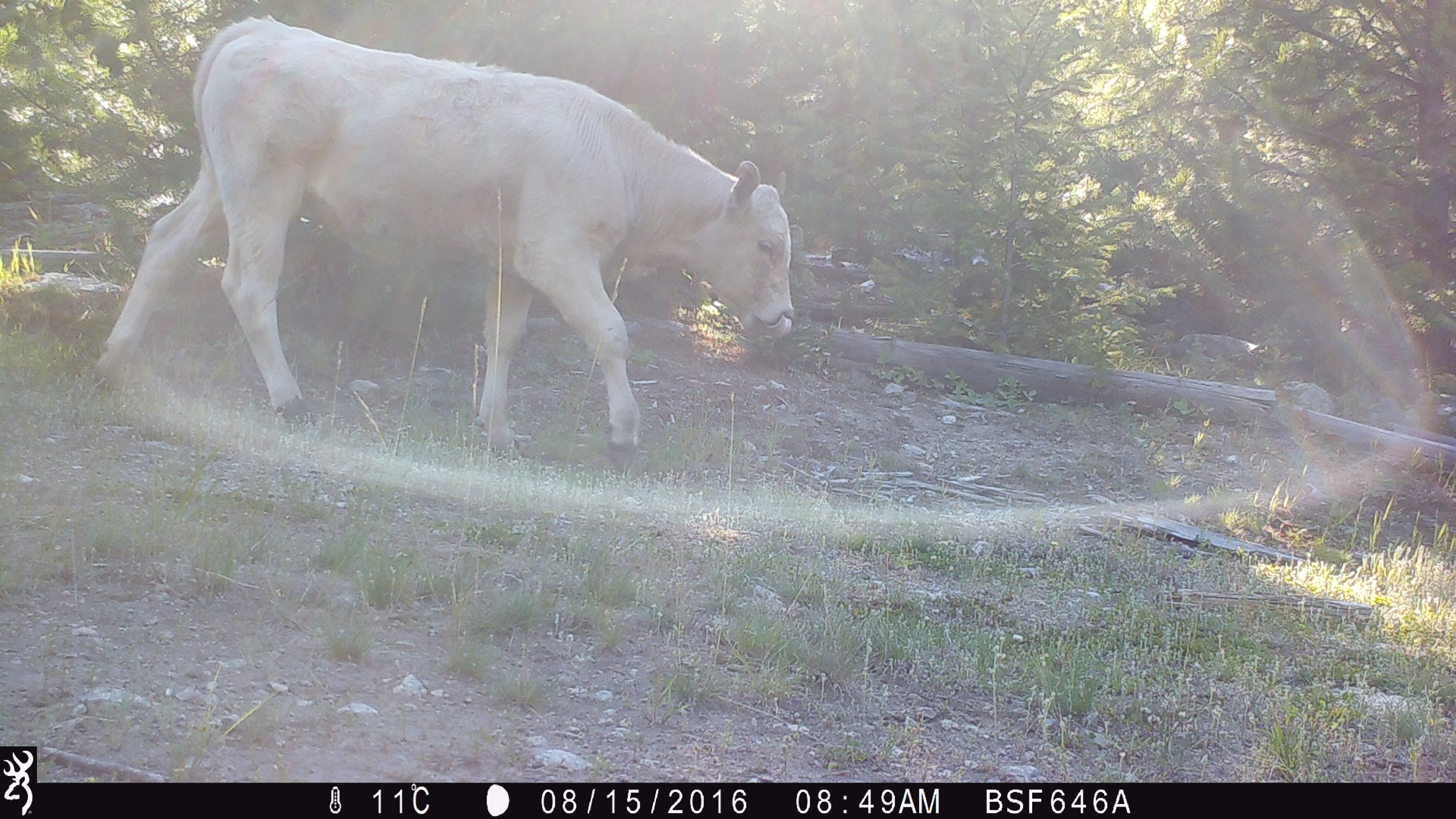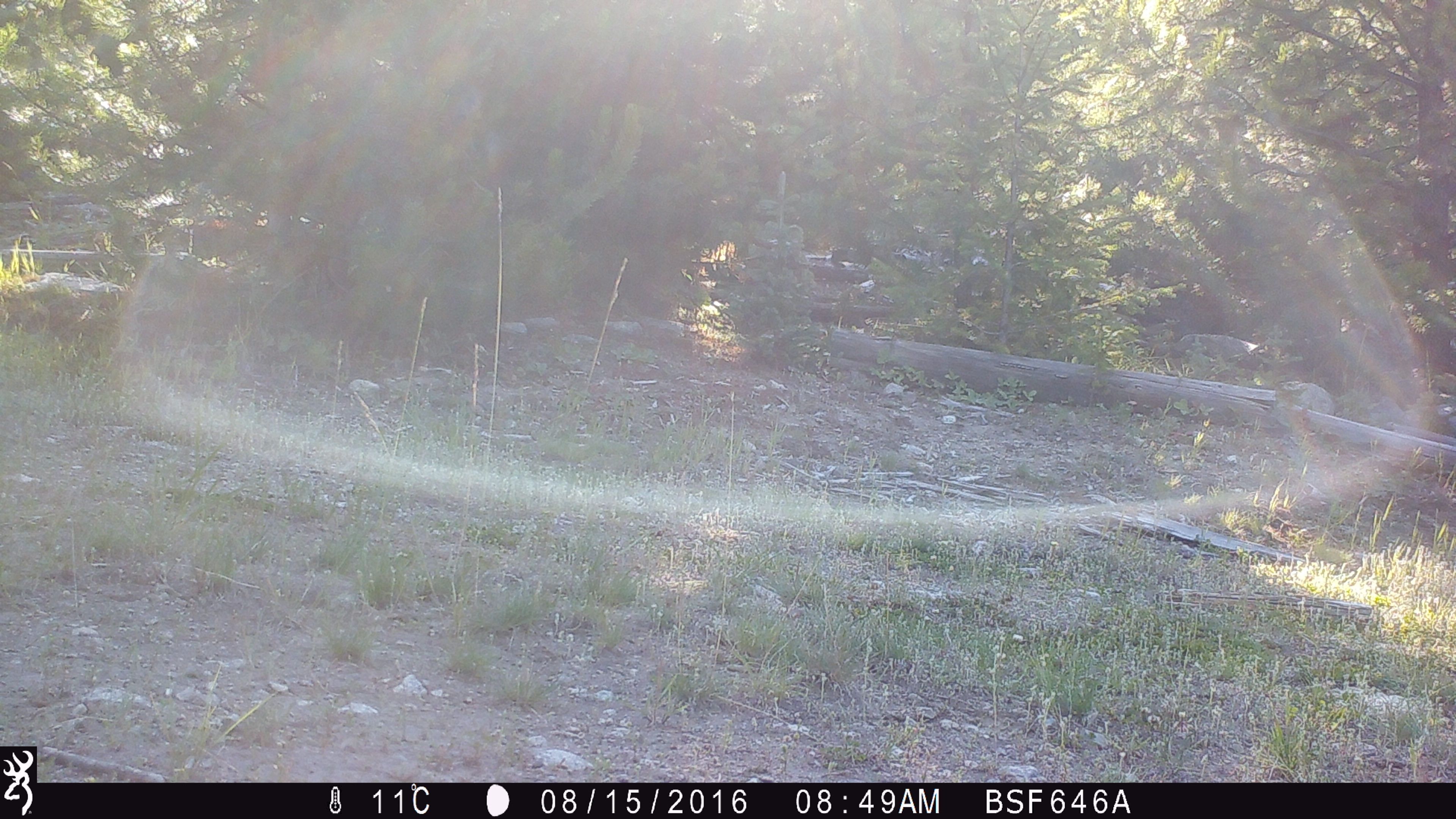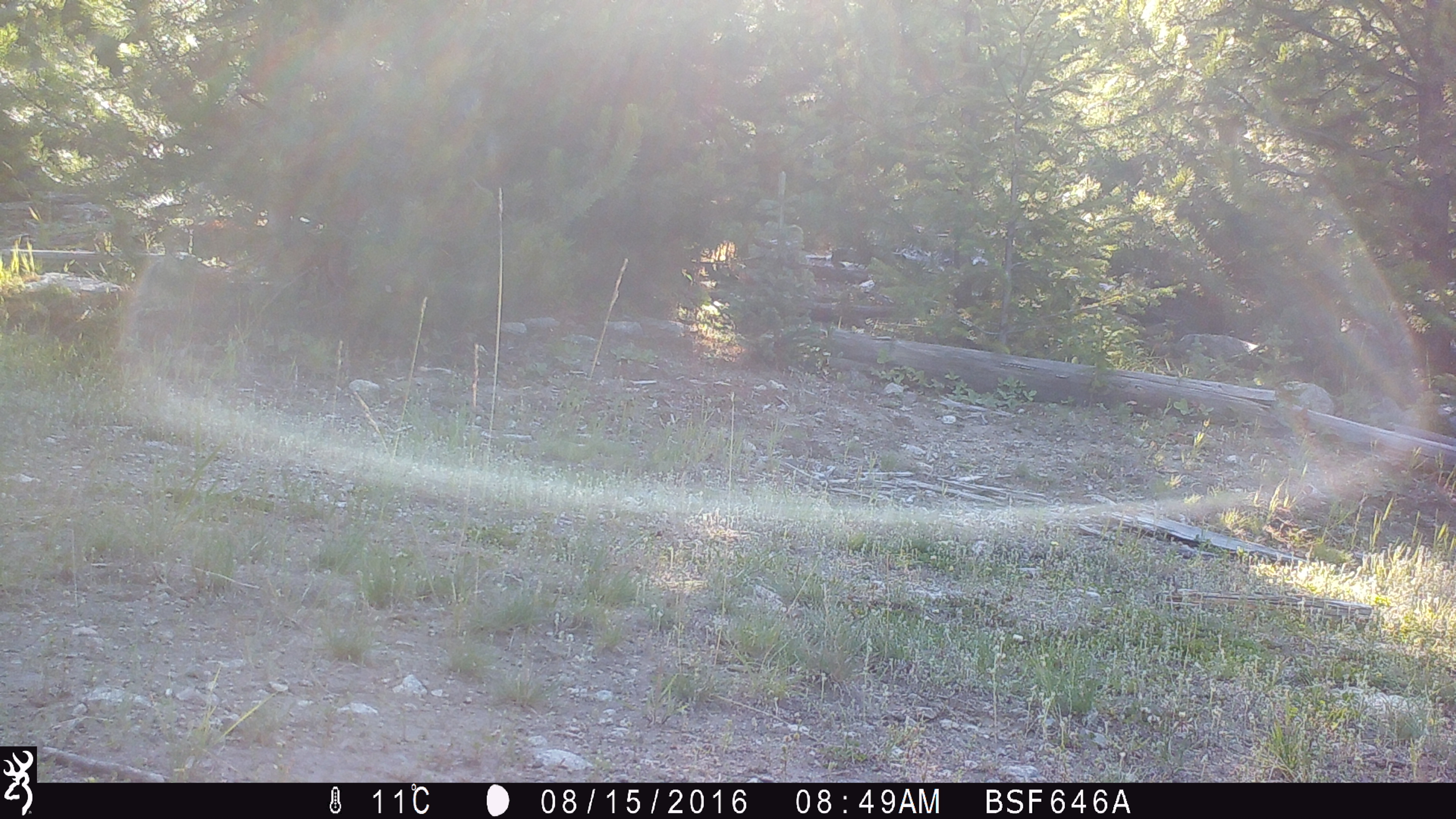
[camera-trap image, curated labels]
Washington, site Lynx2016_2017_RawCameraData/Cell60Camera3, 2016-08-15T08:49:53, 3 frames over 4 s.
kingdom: Animalia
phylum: Chordata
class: Mammalia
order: Artiodactyla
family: Bovidae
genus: Bos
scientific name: Bos taurus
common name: domestic cattle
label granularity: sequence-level